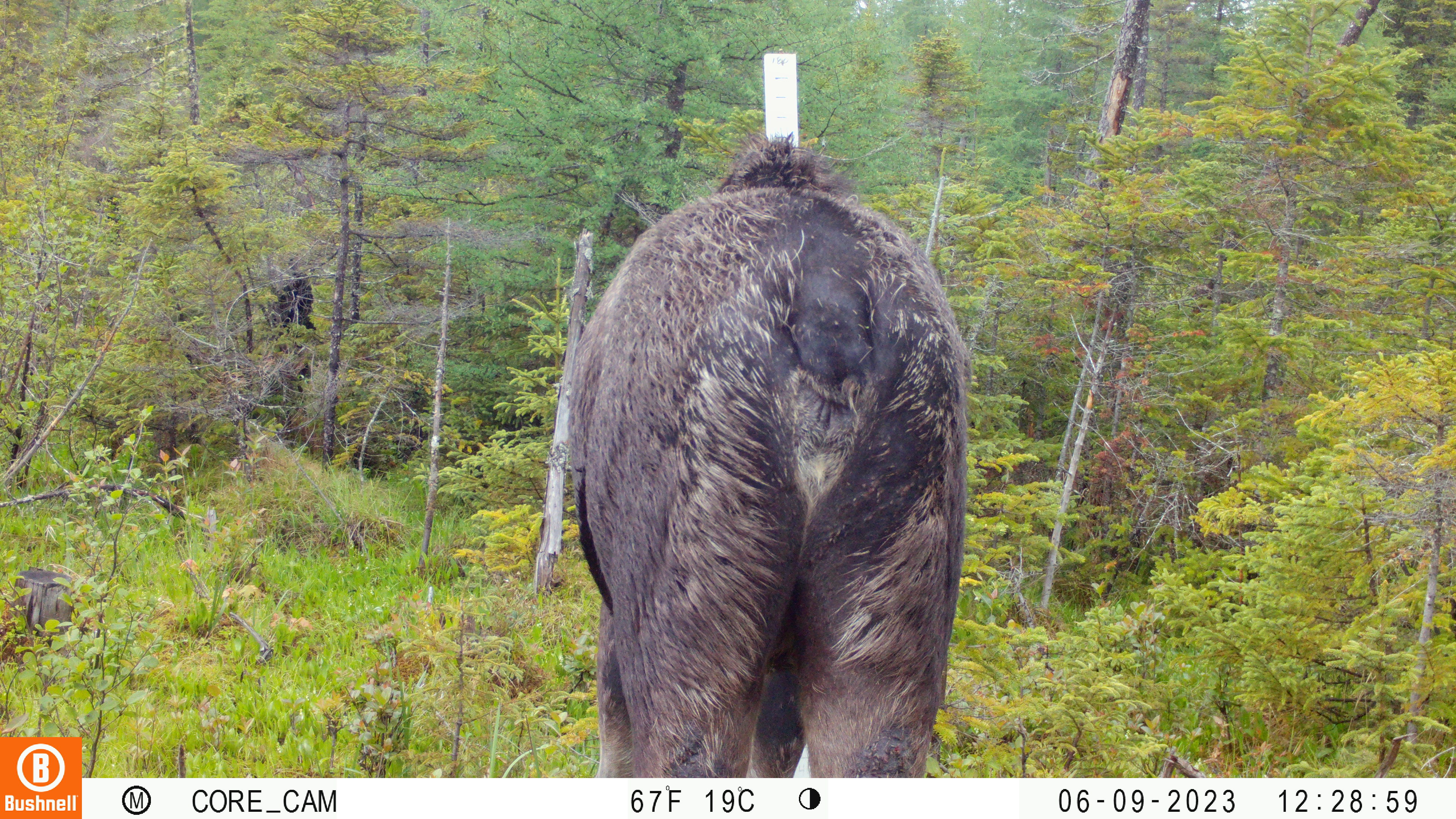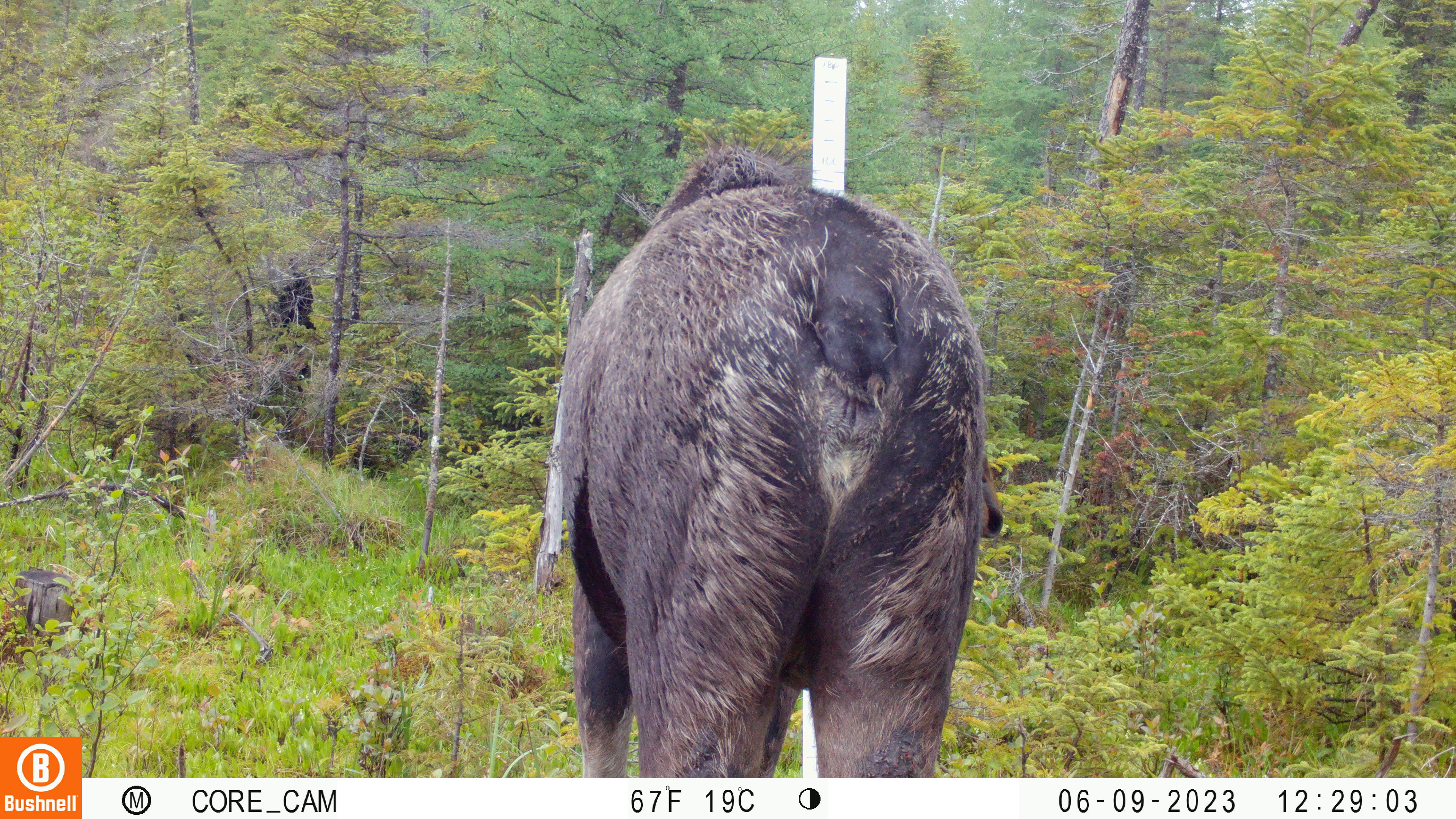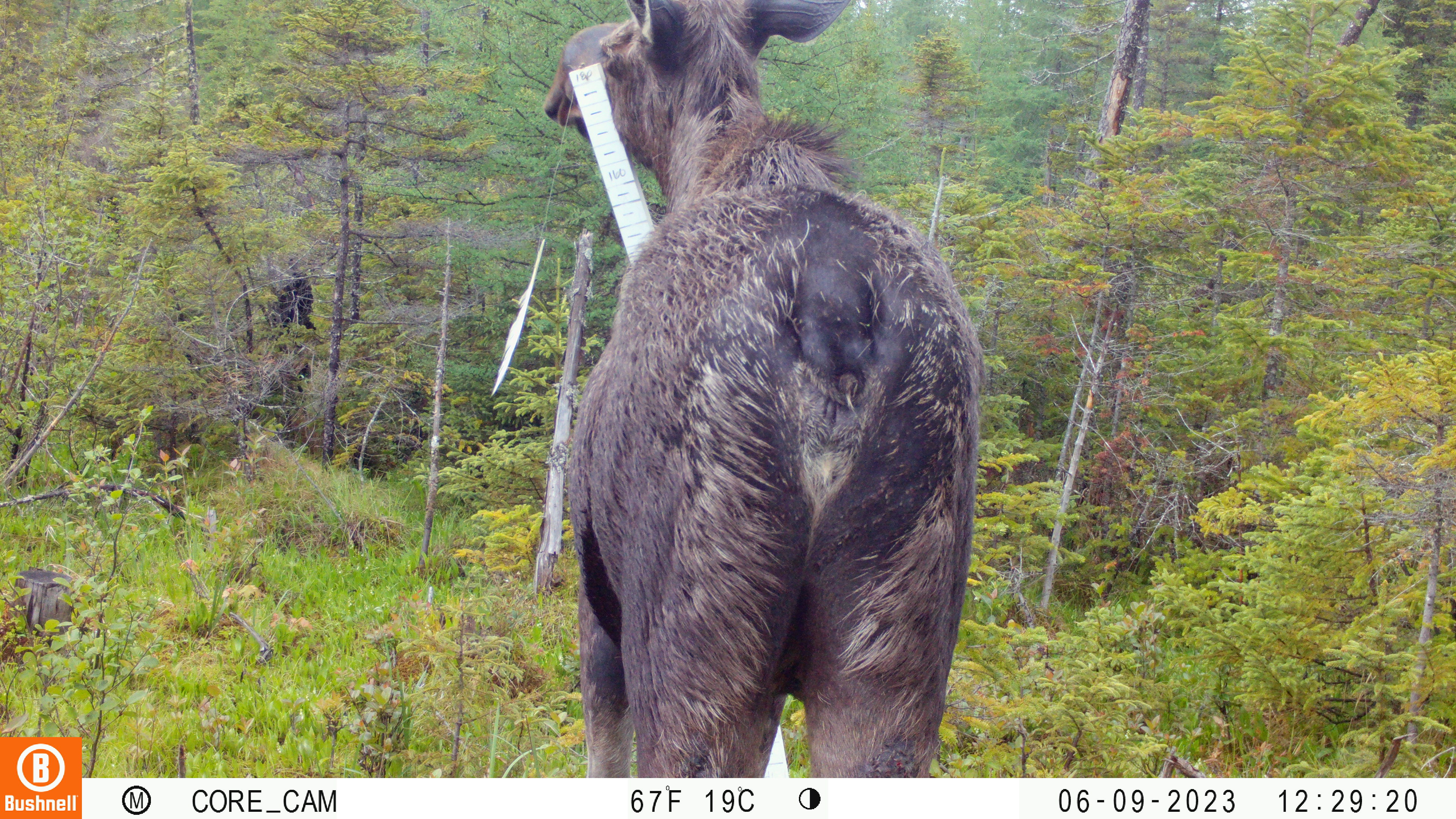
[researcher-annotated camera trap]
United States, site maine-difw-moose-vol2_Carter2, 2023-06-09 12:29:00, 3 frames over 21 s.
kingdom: Animalia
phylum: Chordata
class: Mammalia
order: Artiodactyla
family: Cervidae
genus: Alces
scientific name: Alces alces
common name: moose